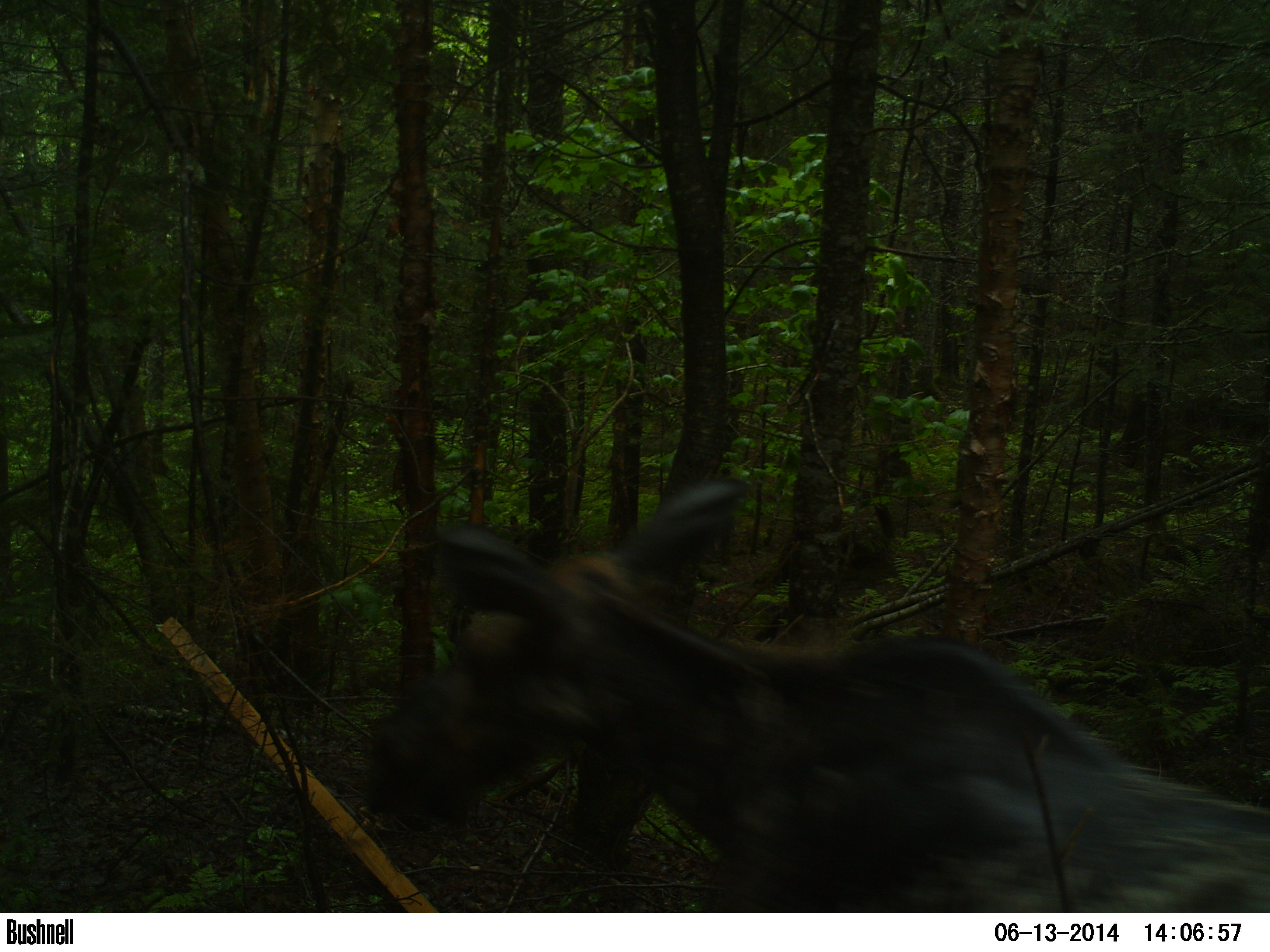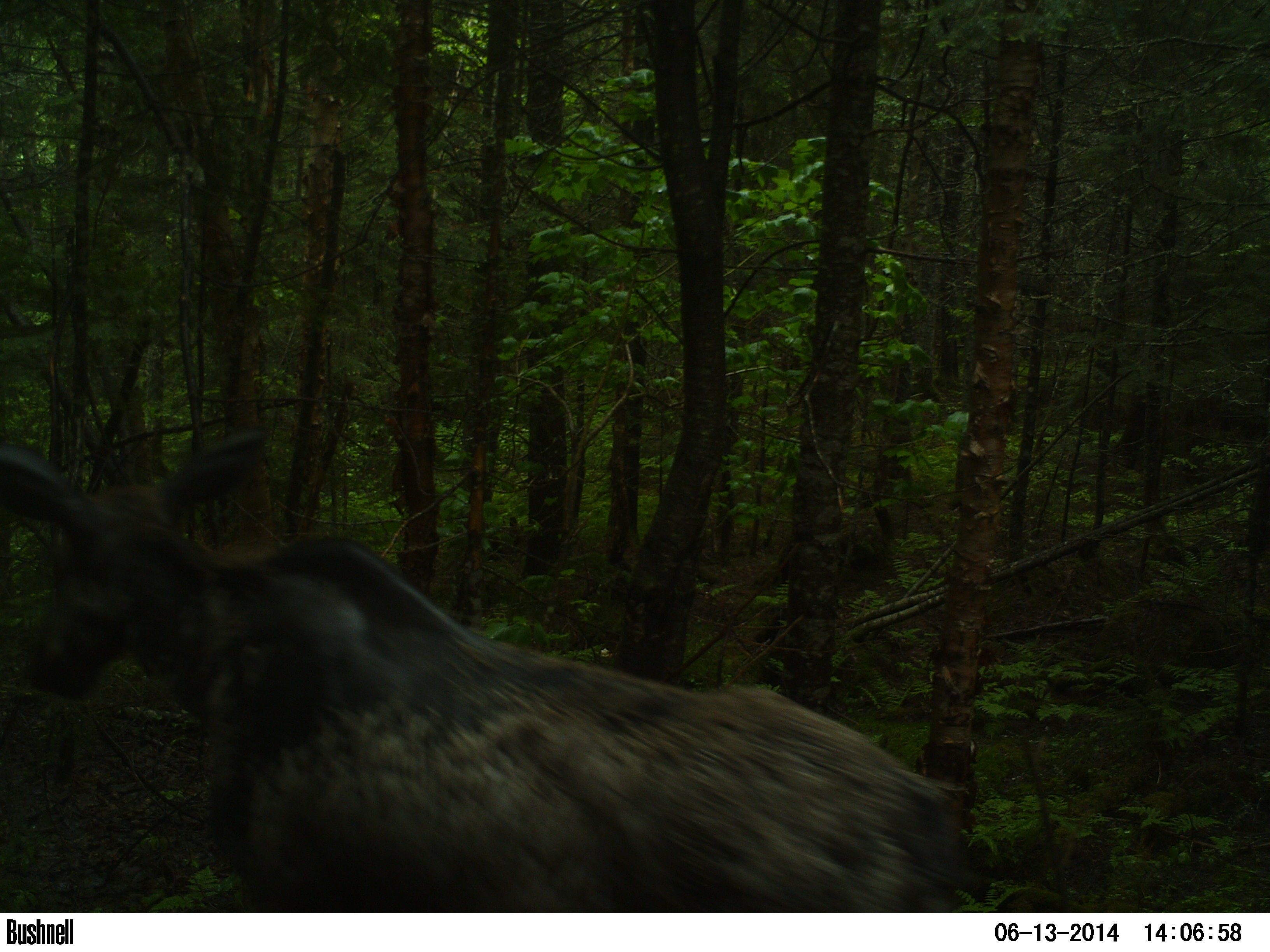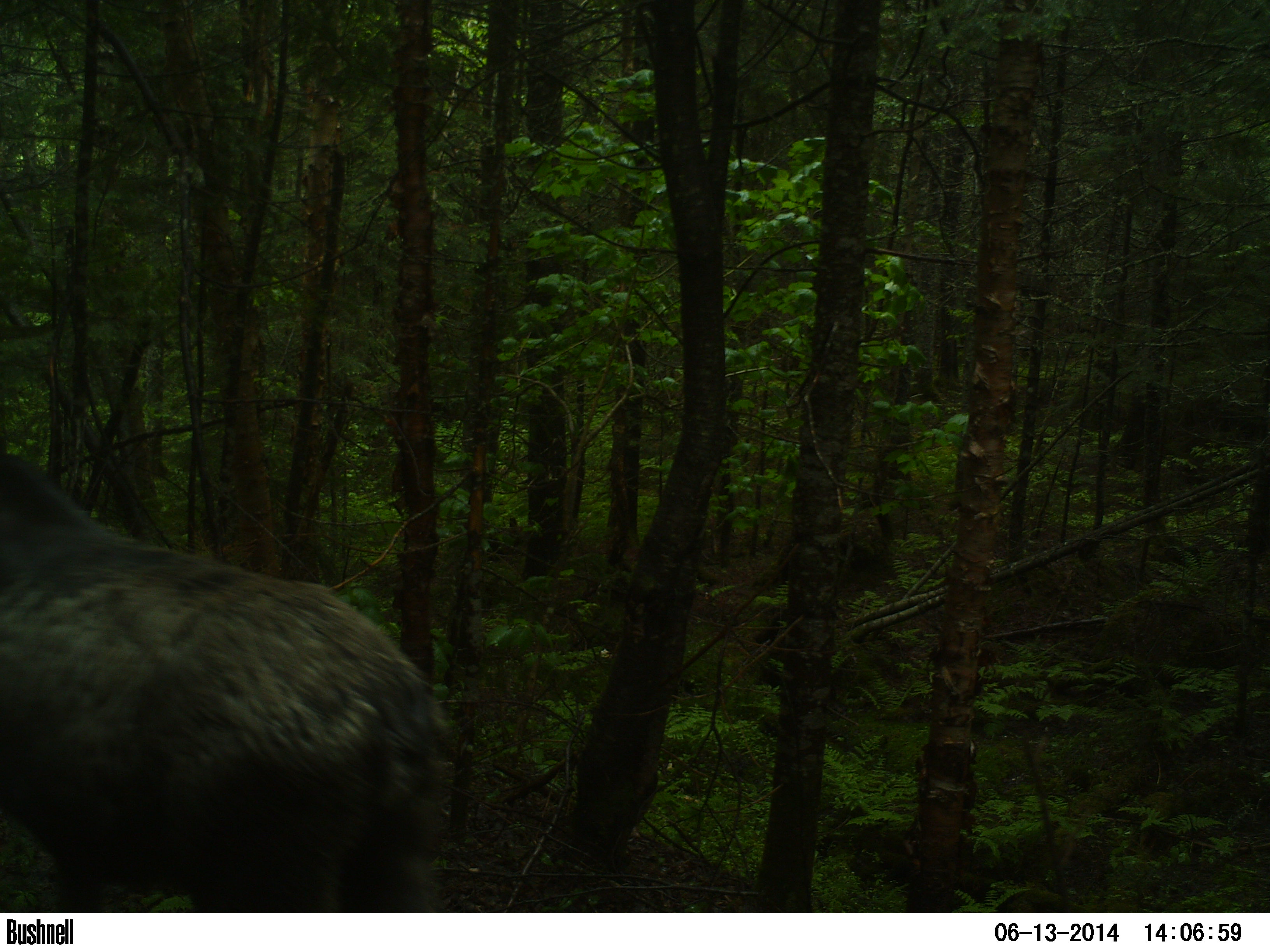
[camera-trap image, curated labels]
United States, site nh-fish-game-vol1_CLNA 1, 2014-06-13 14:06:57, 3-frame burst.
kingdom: Animalia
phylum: Chordata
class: Mammalia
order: Artiodactyla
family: Cervidae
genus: Alces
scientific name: Alces alces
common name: moose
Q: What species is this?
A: Moose (Alces alces).